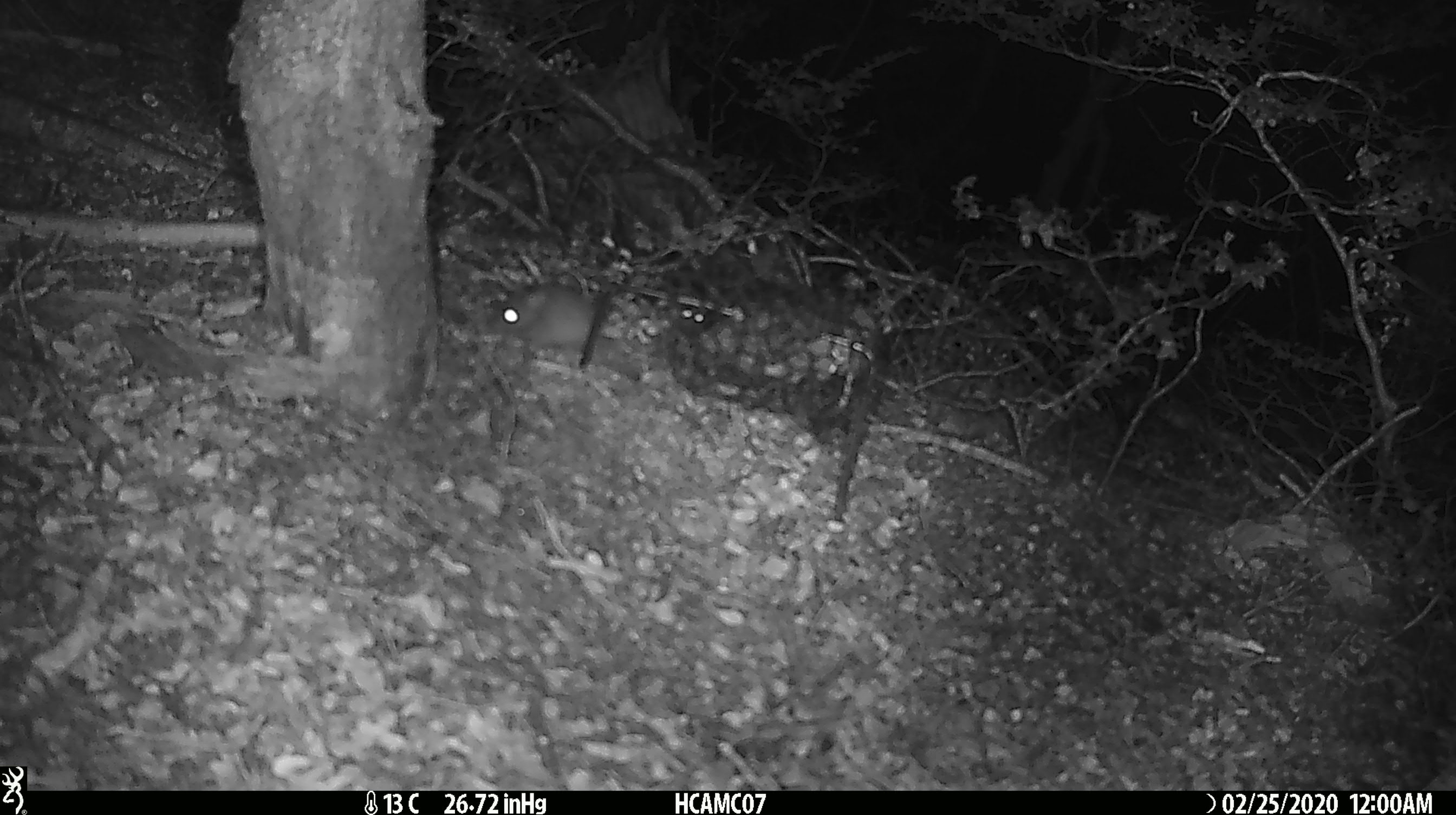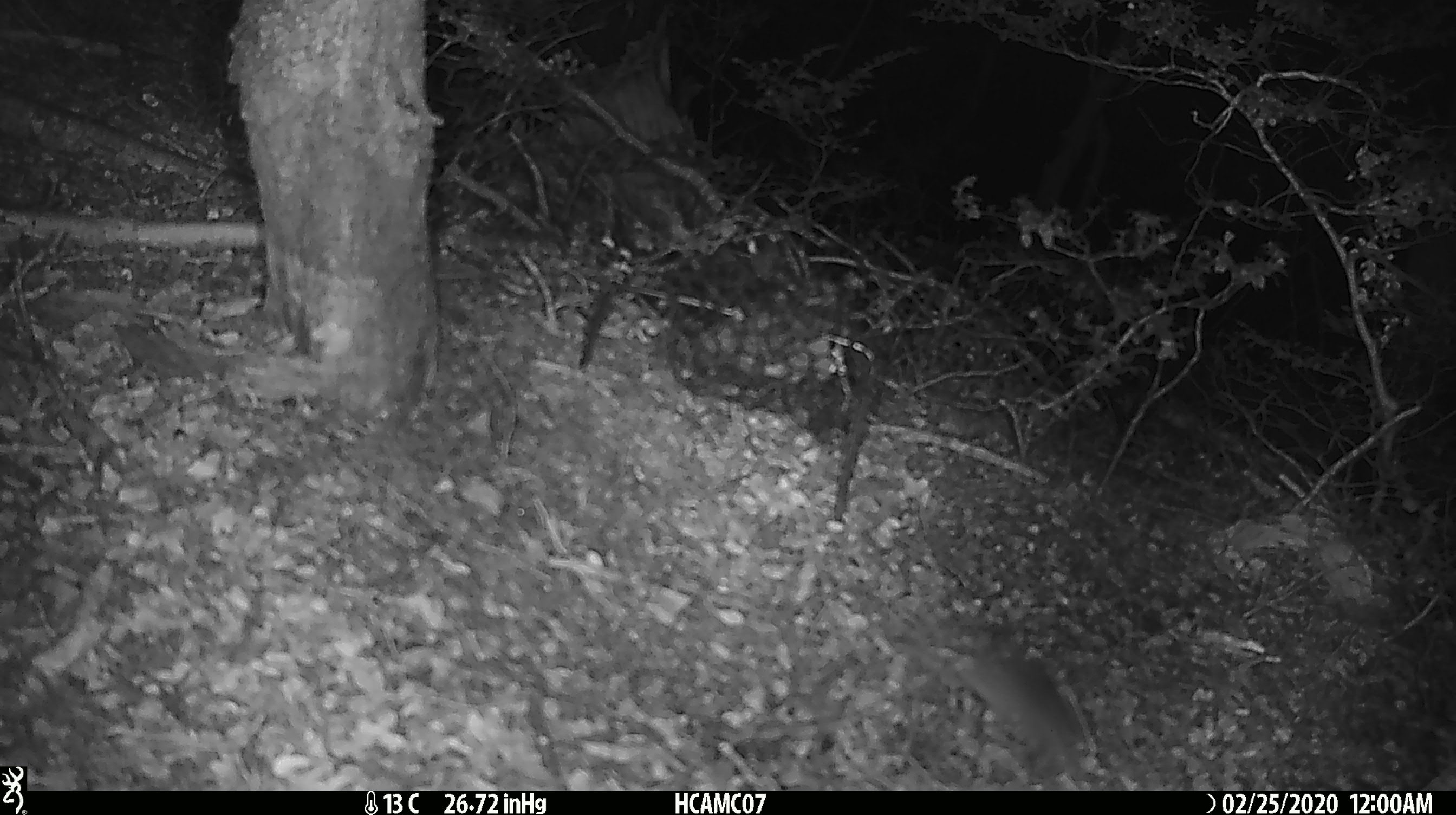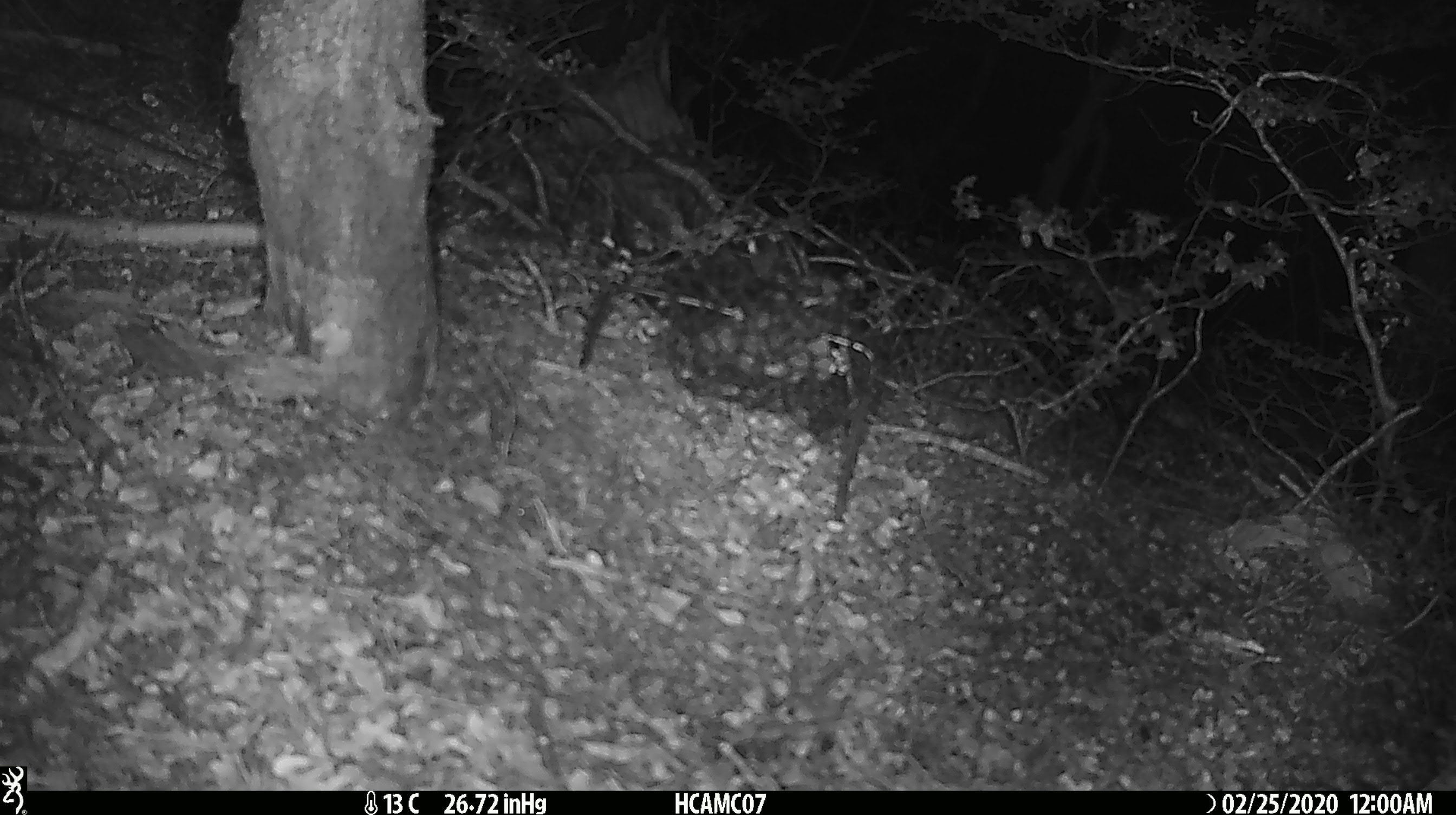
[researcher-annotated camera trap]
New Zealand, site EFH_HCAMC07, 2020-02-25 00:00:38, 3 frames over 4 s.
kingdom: Animalia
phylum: Chordata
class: Mammalia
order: Rodentia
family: Muridae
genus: Mus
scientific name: Mus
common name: mouse